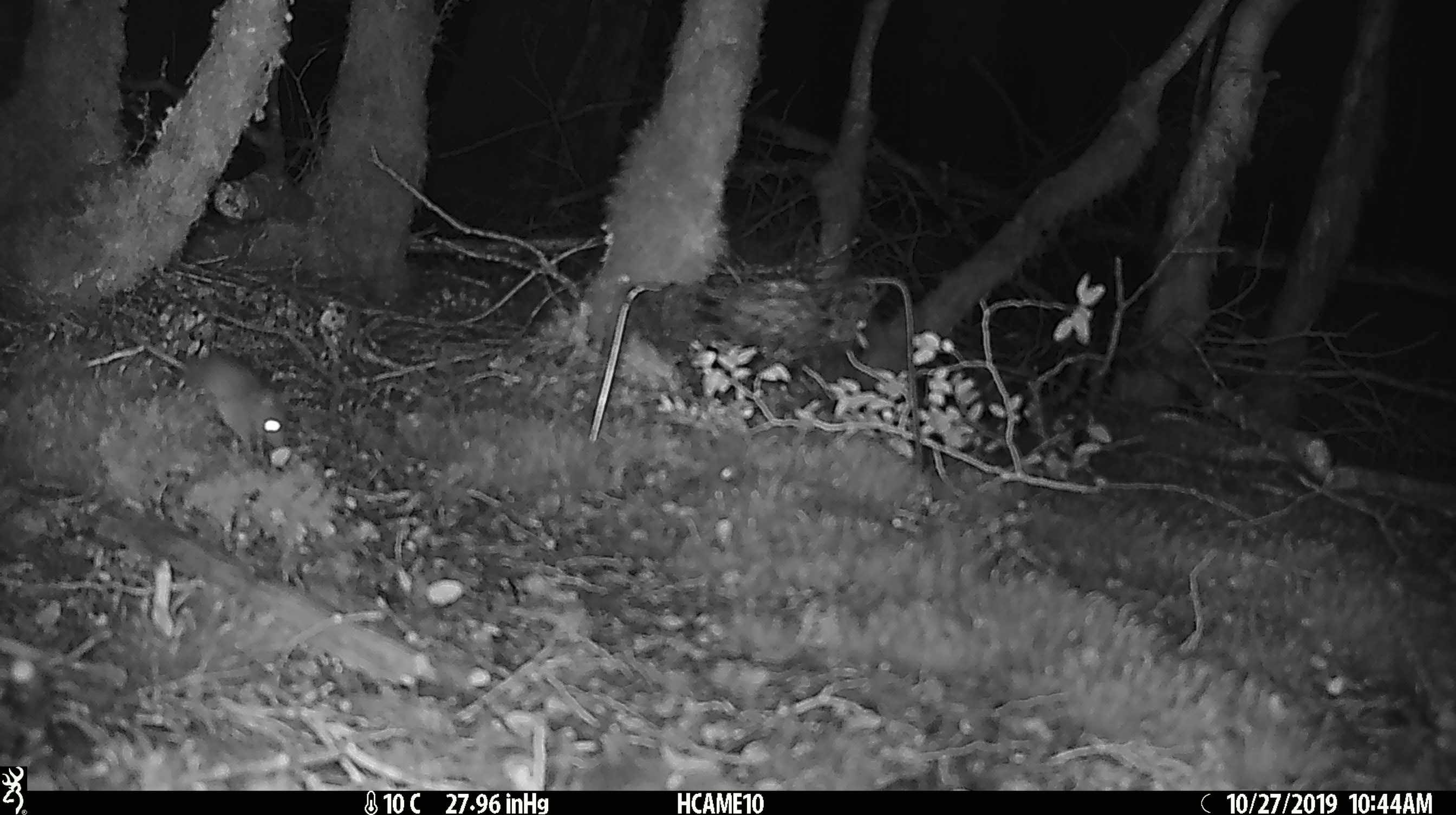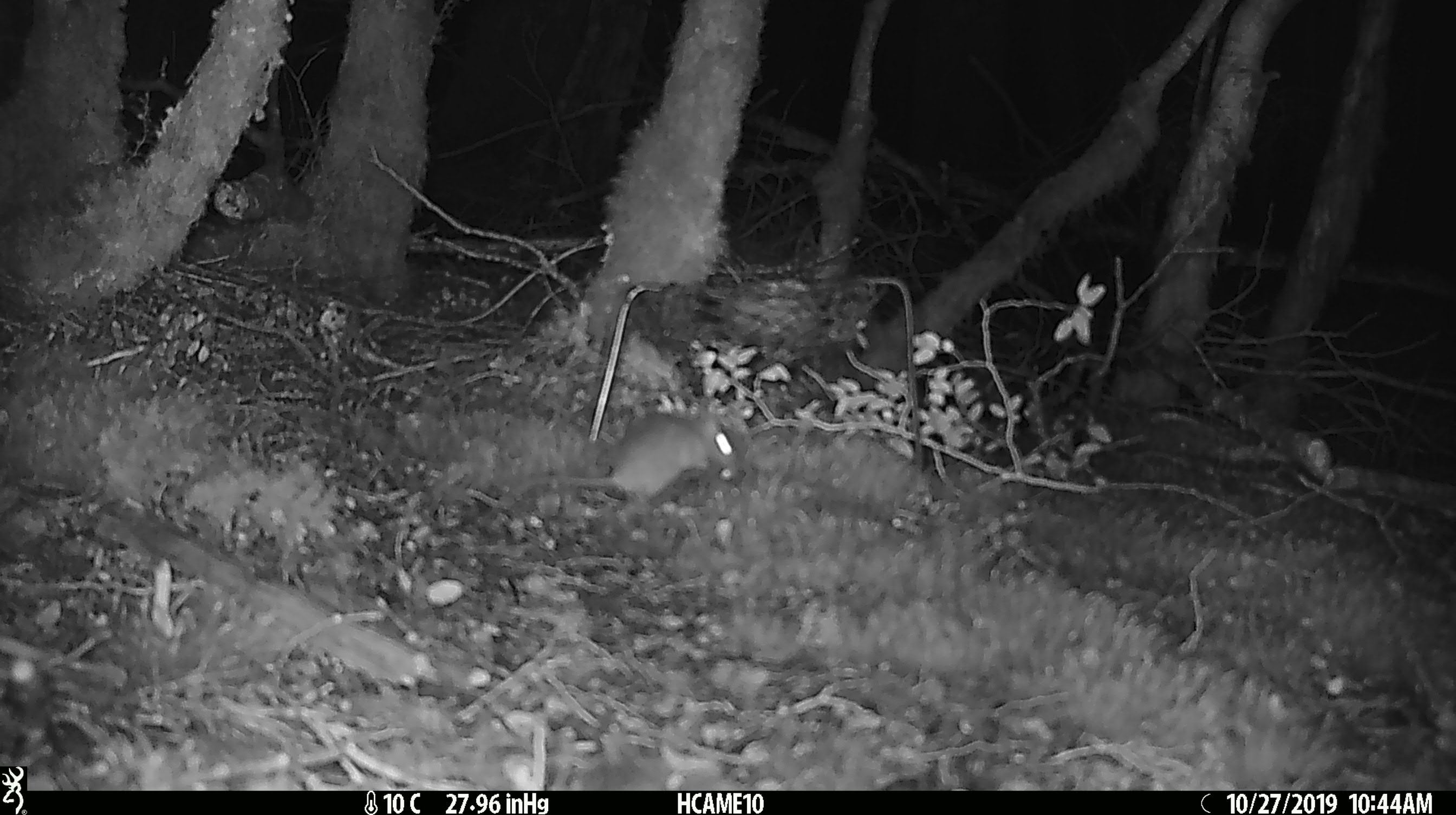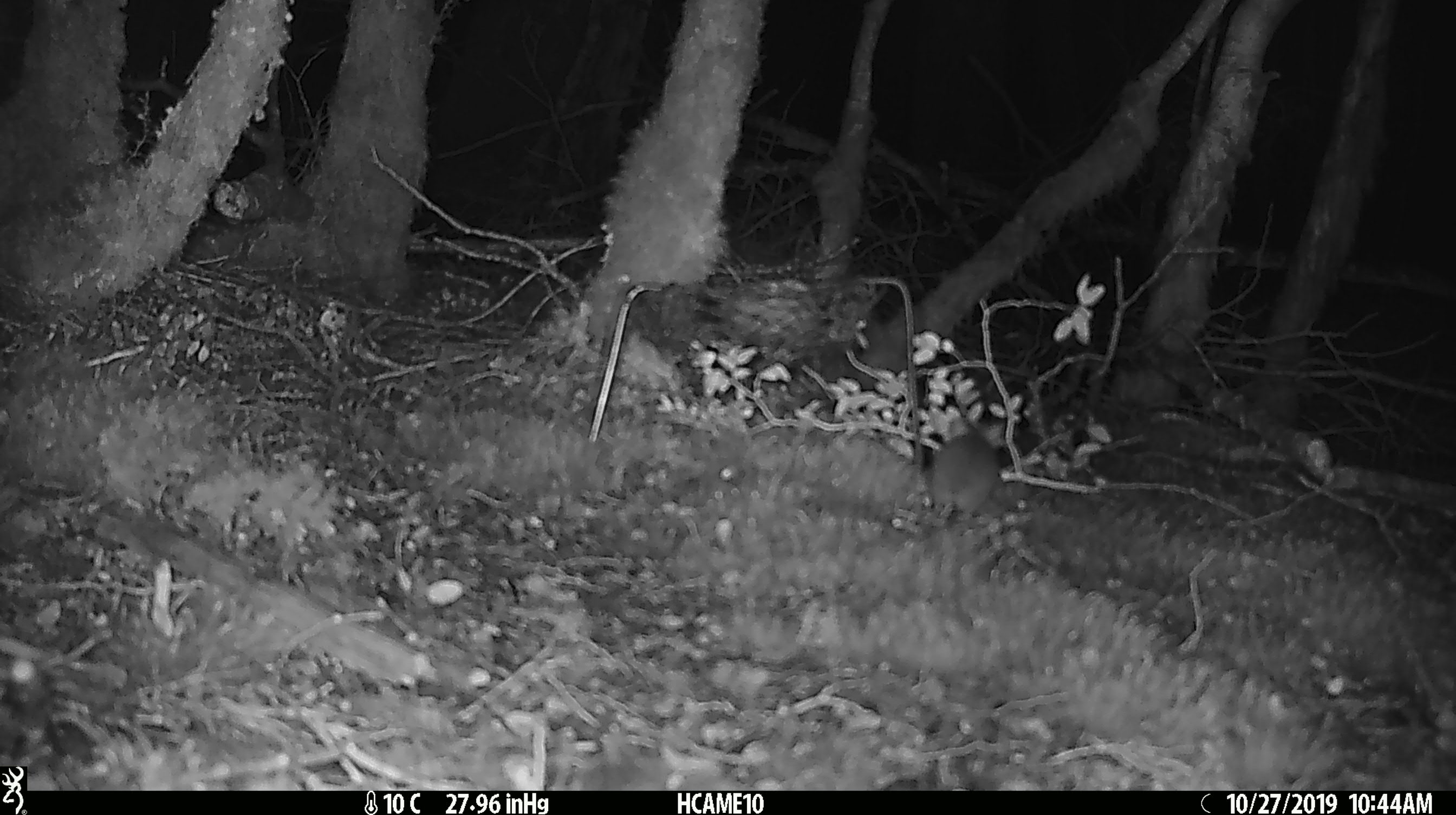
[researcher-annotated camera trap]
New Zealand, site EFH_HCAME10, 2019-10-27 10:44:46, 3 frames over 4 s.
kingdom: Animalia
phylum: Chordata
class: Mammalia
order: Rodentia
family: Muridae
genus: Mus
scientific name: Mus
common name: mouse